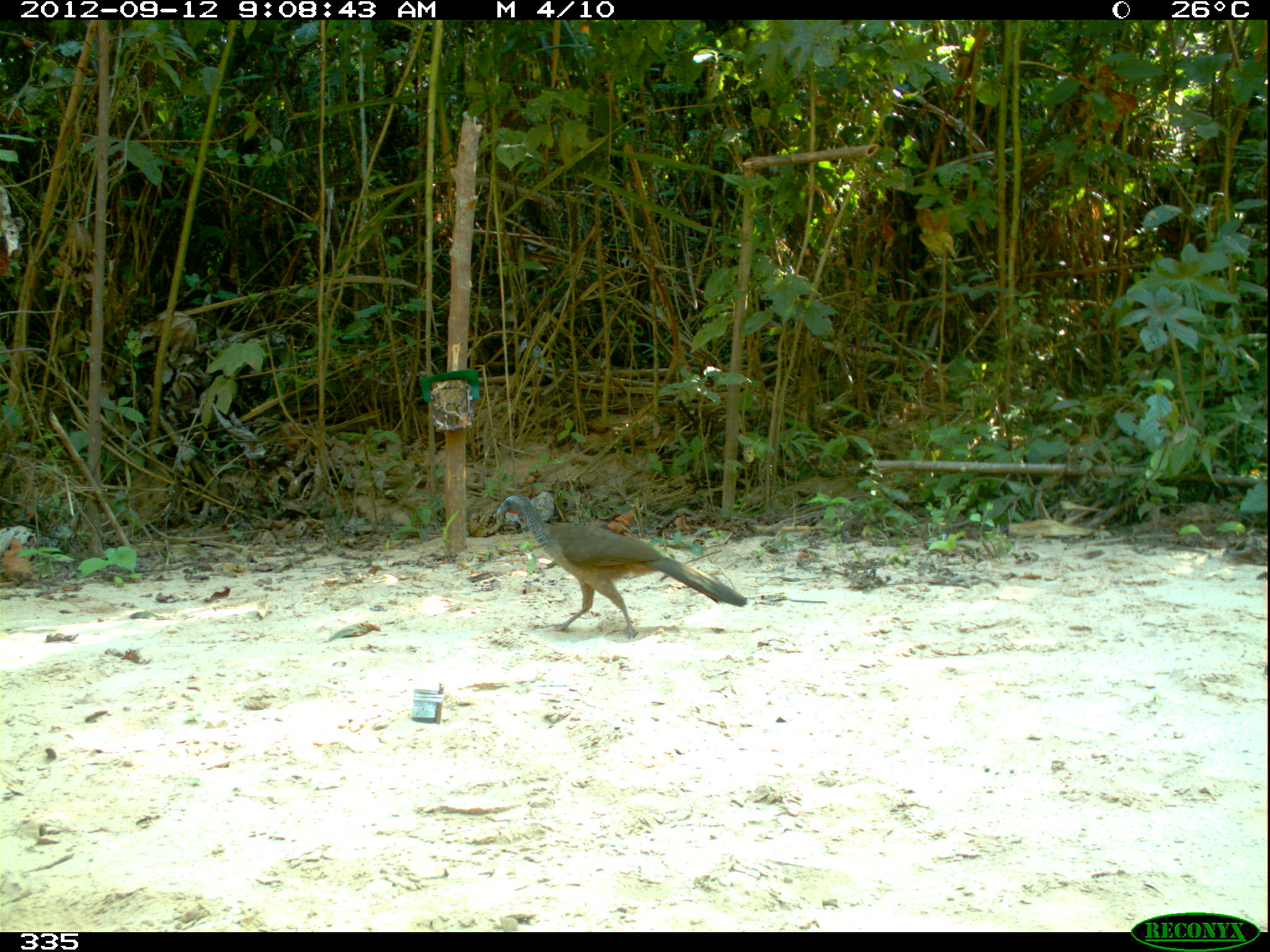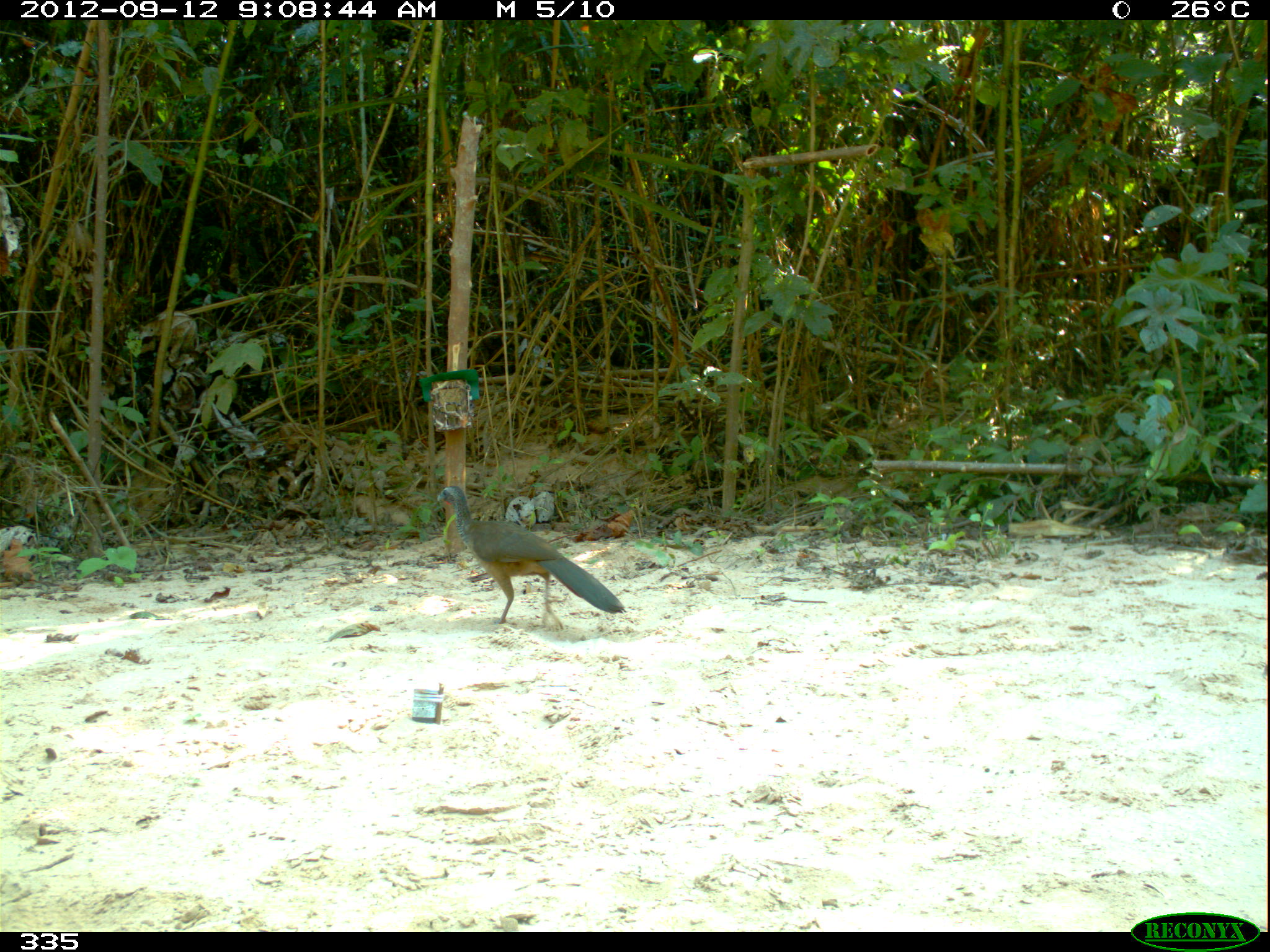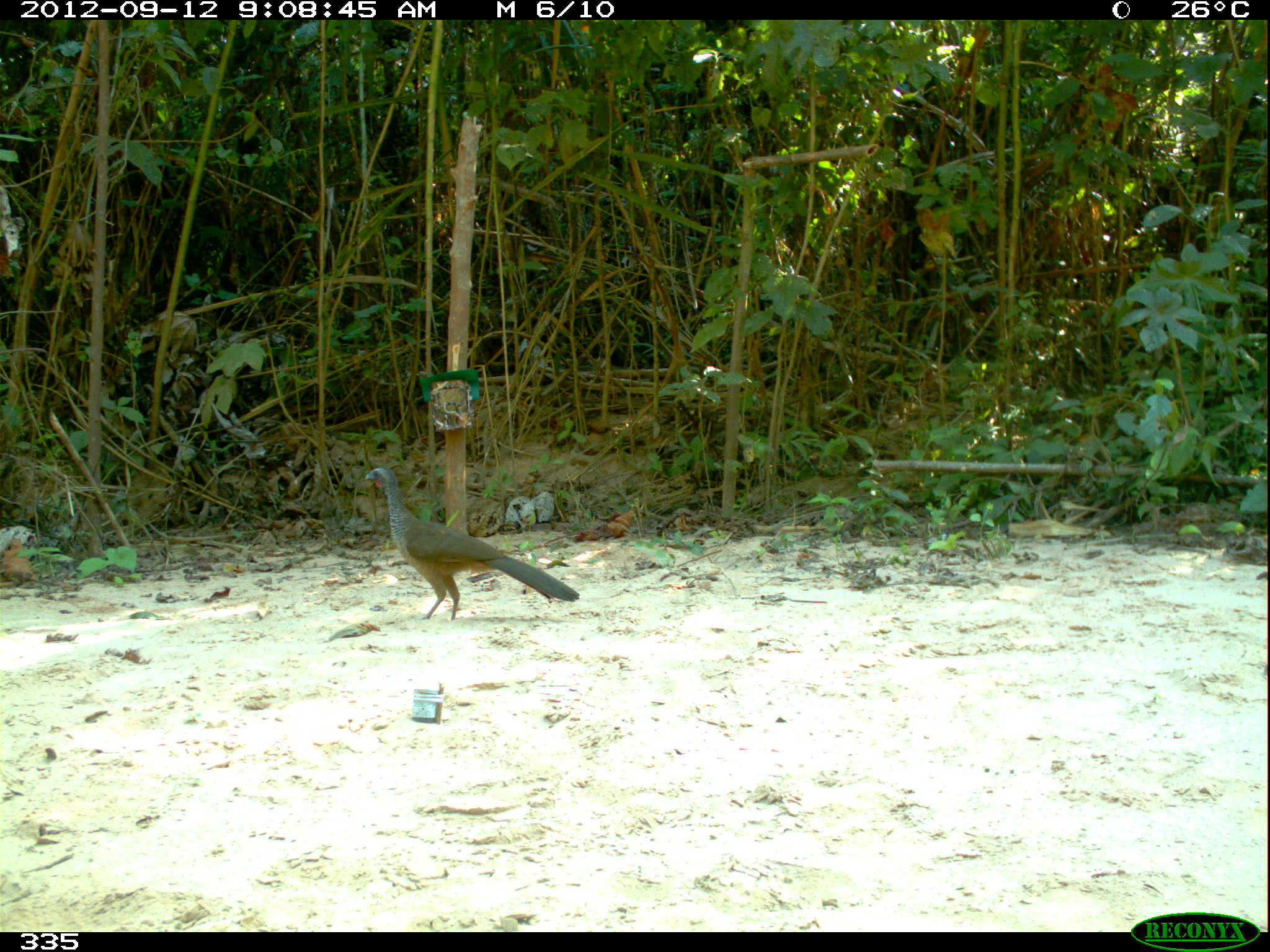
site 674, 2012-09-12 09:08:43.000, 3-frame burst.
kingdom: Animalia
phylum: Chordata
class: Aves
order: Galliformes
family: Cracidae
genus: Penelope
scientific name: Penelope superciliaris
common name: rusty-margined guan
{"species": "Penelope superciliaris (rusty-margined guan)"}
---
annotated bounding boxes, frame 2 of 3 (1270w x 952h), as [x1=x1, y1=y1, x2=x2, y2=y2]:
penelope superciliaris: [x1=435, y1=483, x2=626, y2=630]